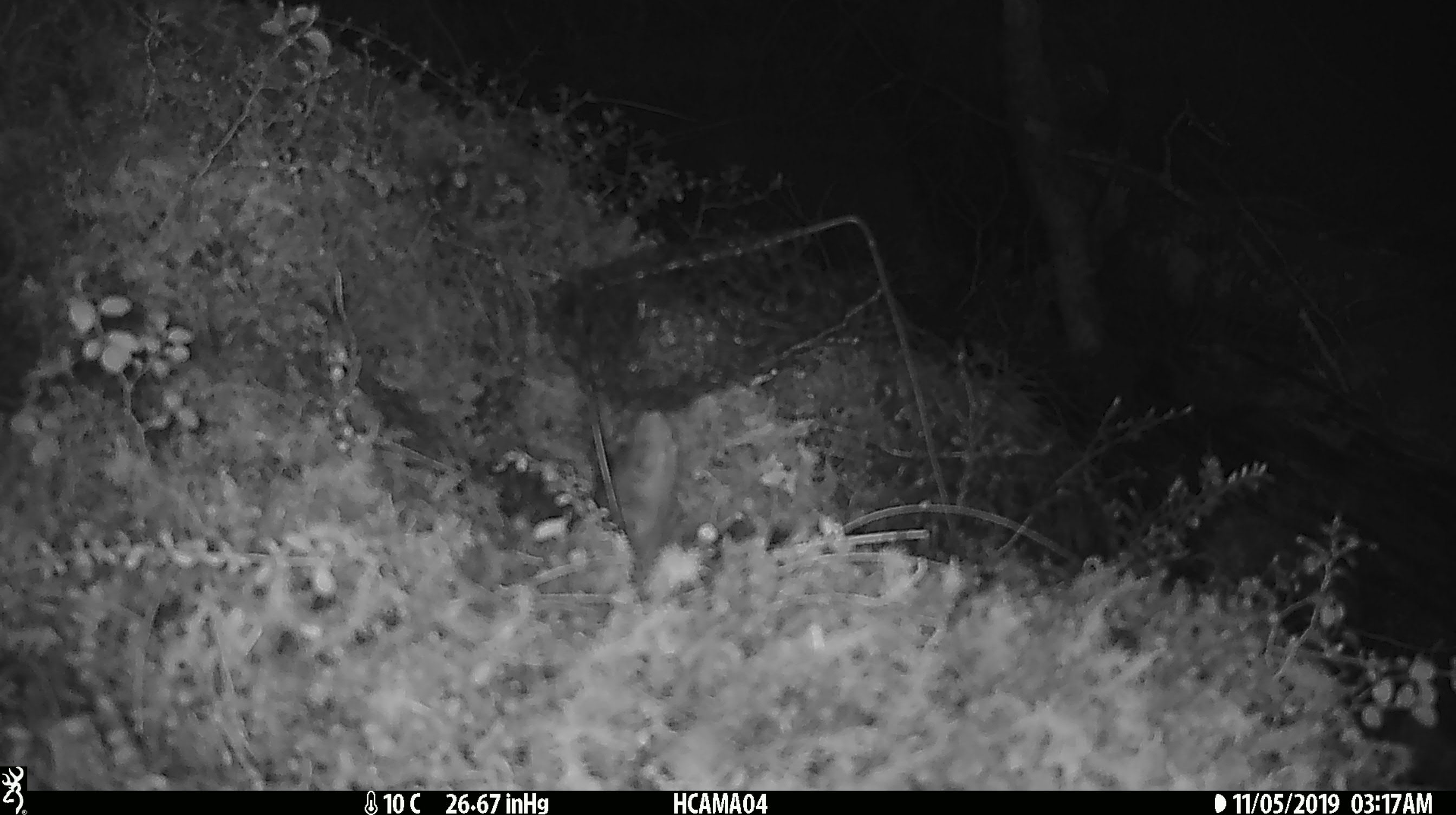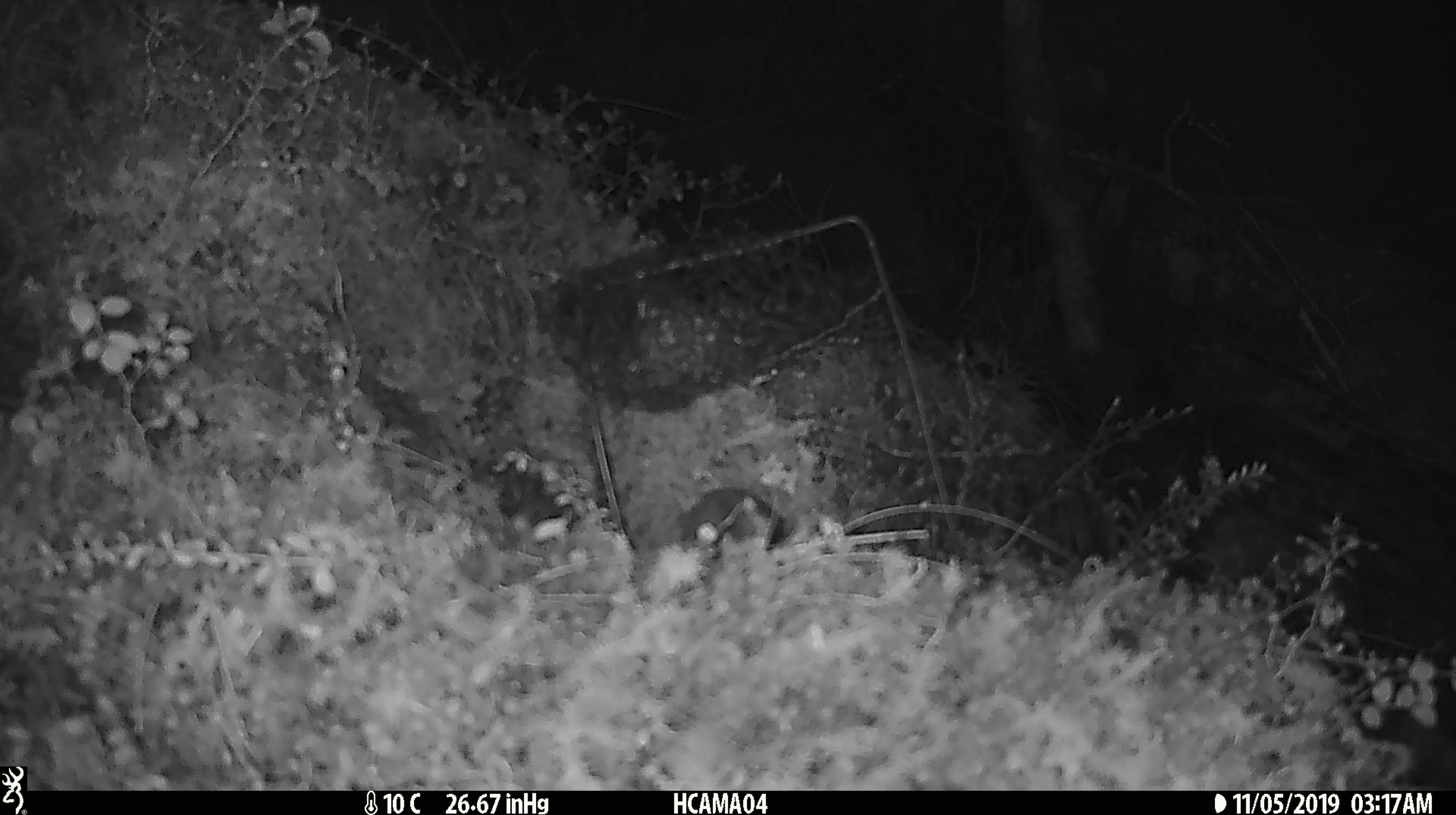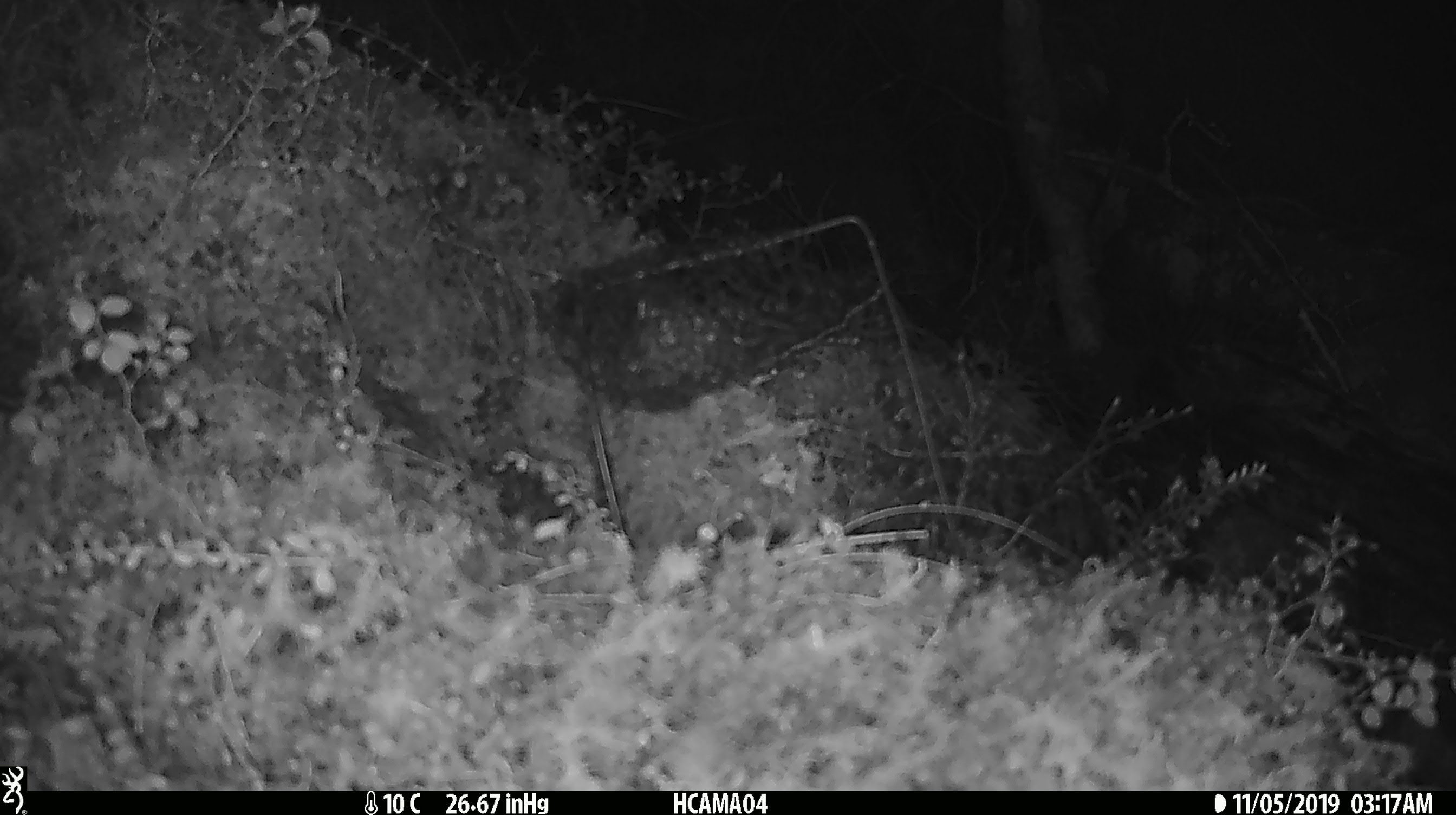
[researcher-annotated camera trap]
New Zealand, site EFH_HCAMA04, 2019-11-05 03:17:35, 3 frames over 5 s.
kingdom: Animalia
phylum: Chordata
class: Mammalia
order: Rodentia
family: Muridae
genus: Mus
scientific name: Mus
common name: mouse